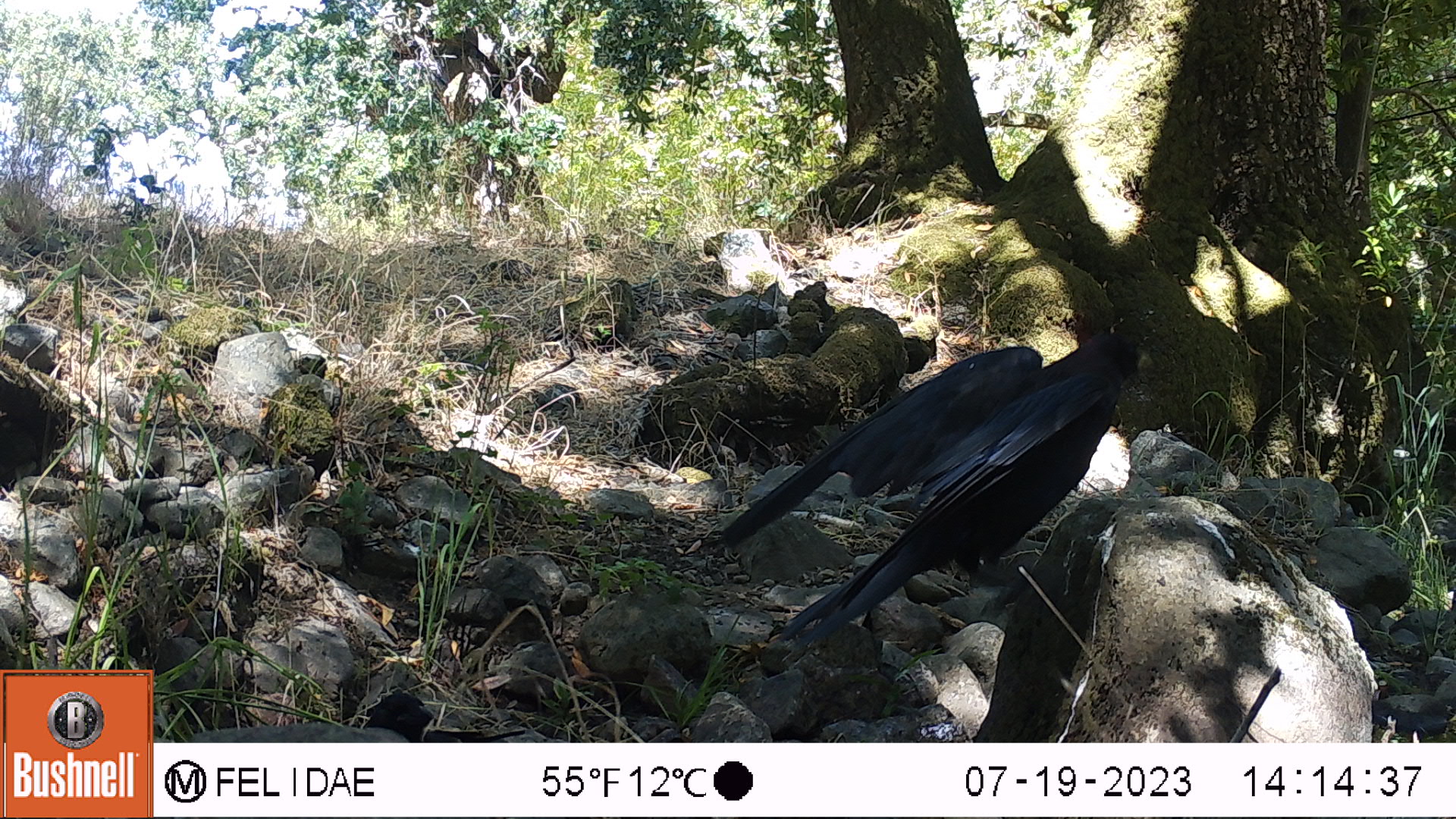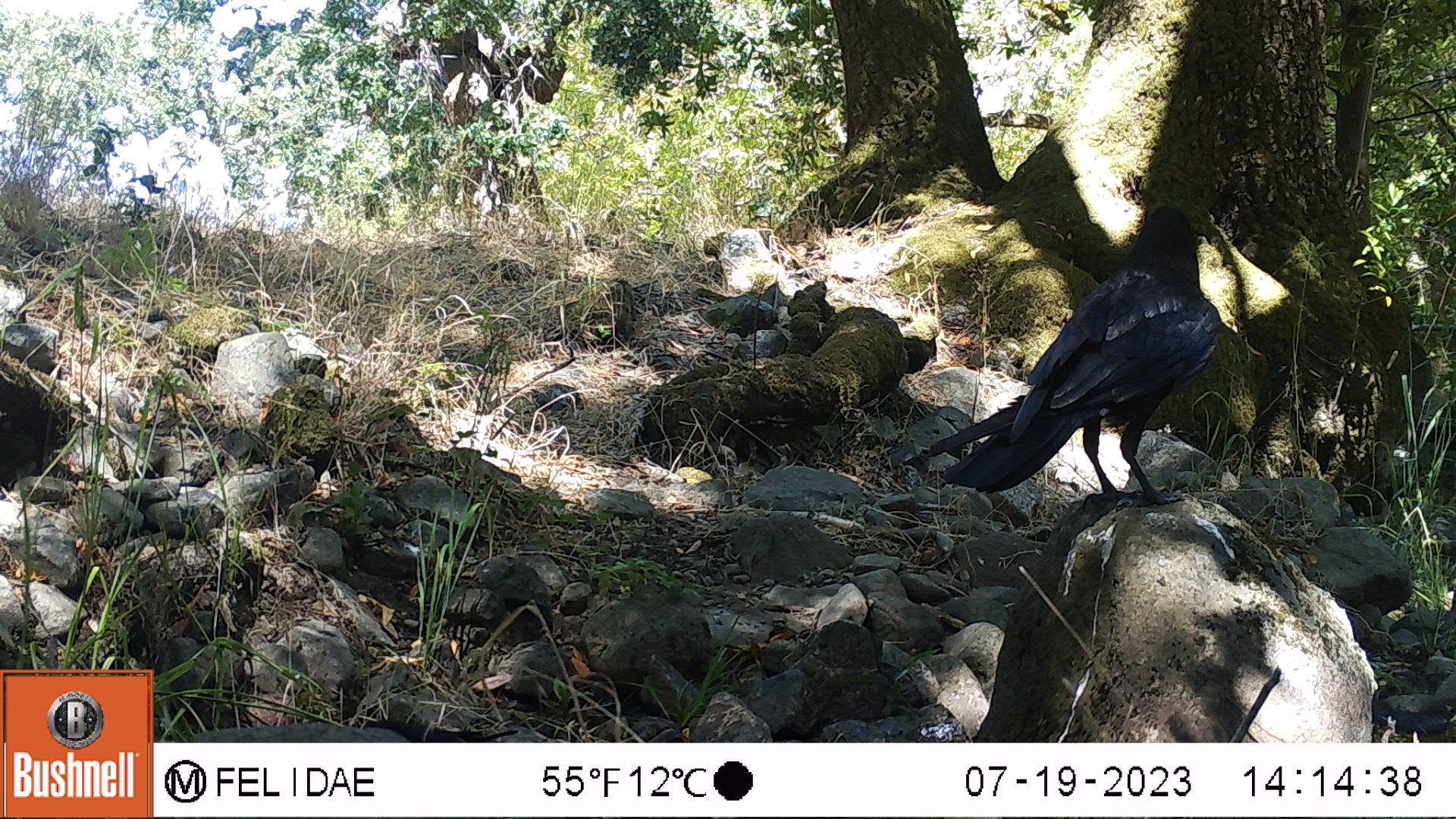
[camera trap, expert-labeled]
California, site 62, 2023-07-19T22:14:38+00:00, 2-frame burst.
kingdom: Animalia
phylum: Chordata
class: Aves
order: Passeriformes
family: Corvidae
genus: Corvus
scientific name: Corvus brachyrhynchos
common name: american crow